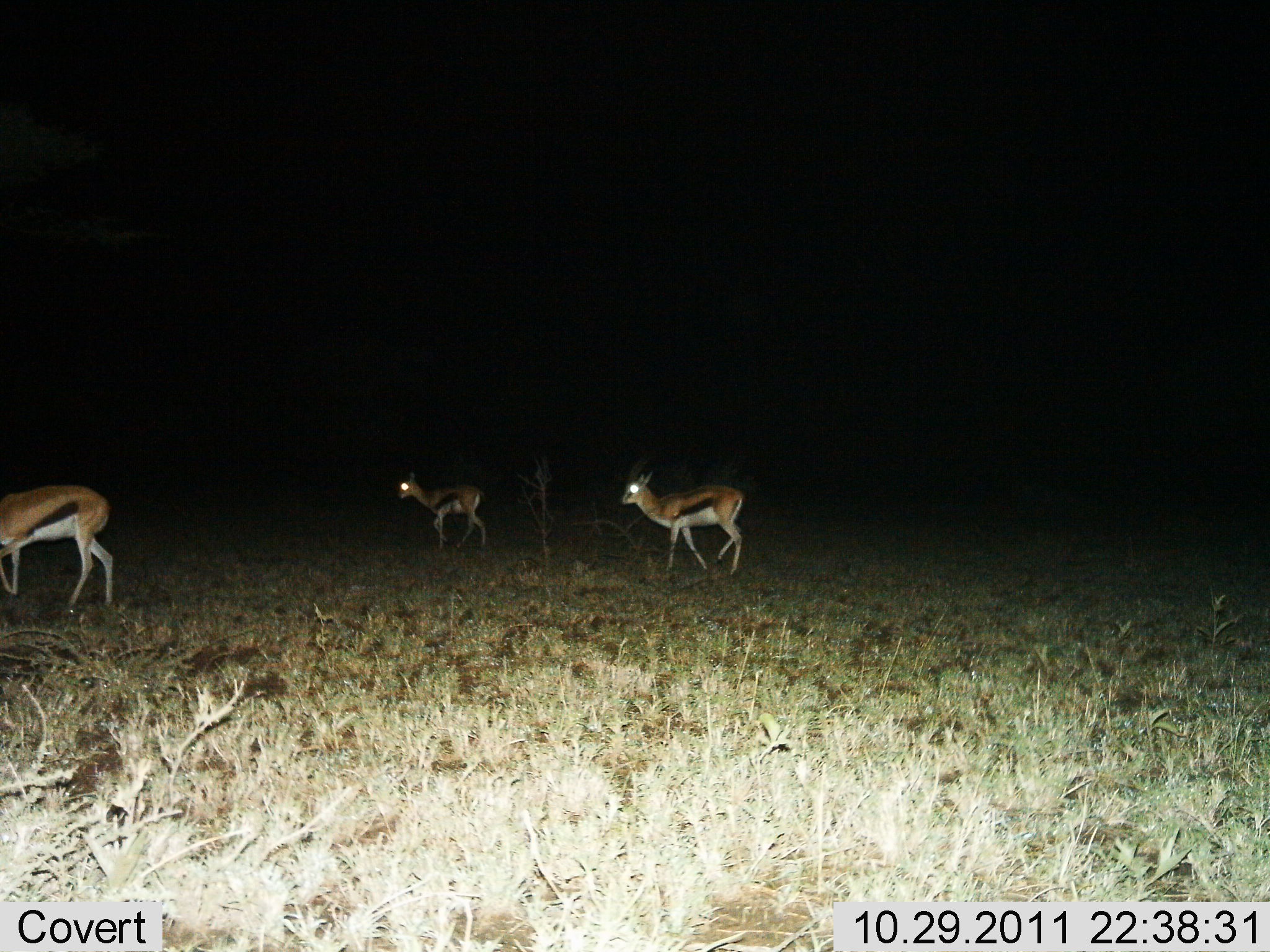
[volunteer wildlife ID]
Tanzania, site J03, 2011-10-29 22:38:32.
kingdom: Animalia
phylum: Chordata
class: Mammalia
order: Artiodactyla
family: Bovidae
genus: Eudorcas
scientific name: Eudorcas thomsonii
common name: thomson's gazelle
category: gazellethomsons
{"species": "gazellethomsons (thomson's gazelle) (Eudorcas thomsonii)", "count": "3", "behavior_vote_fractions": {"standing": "17%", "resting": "0%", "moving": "83%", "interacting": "0%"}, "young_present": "17%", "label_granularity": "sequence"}